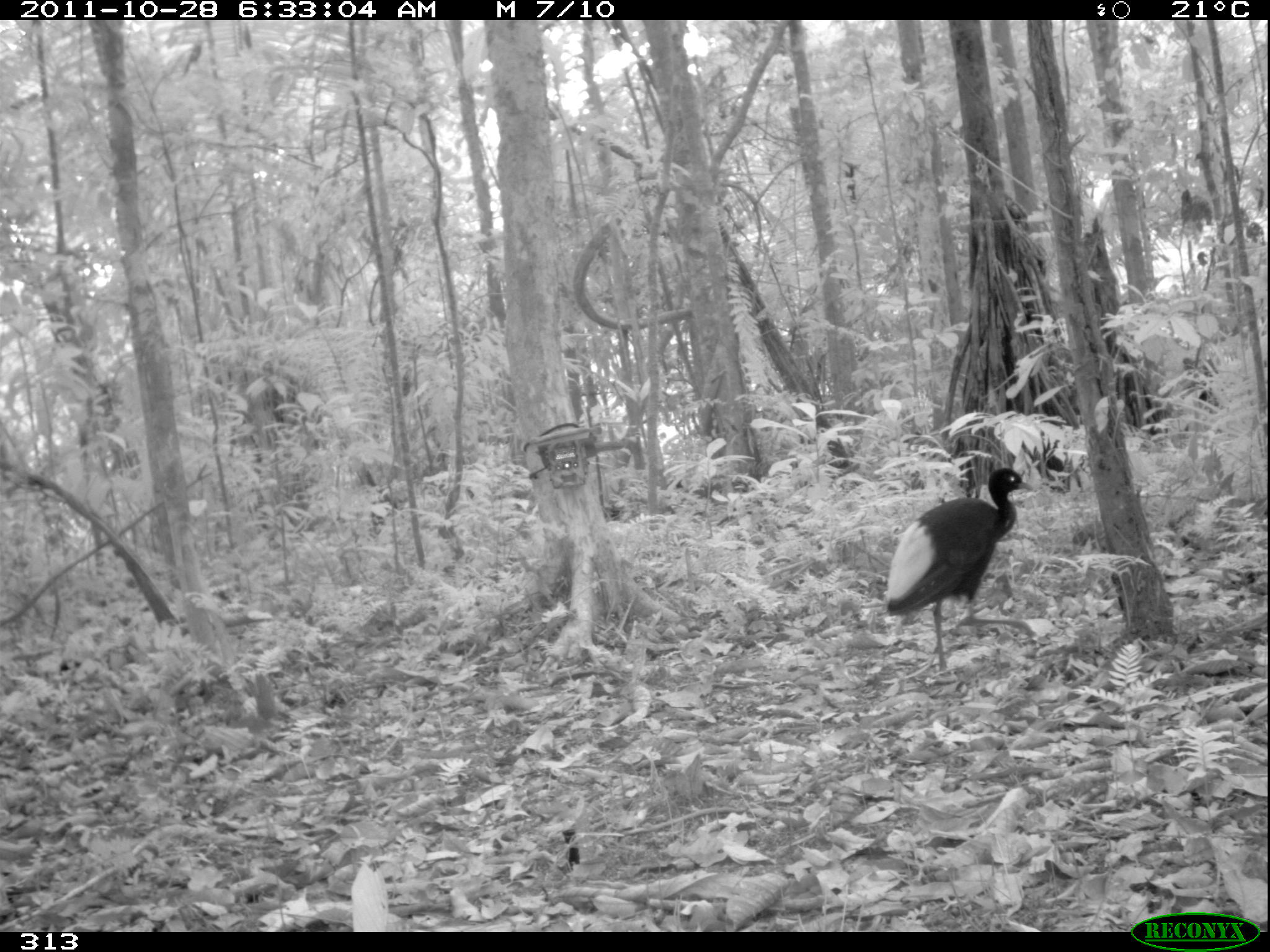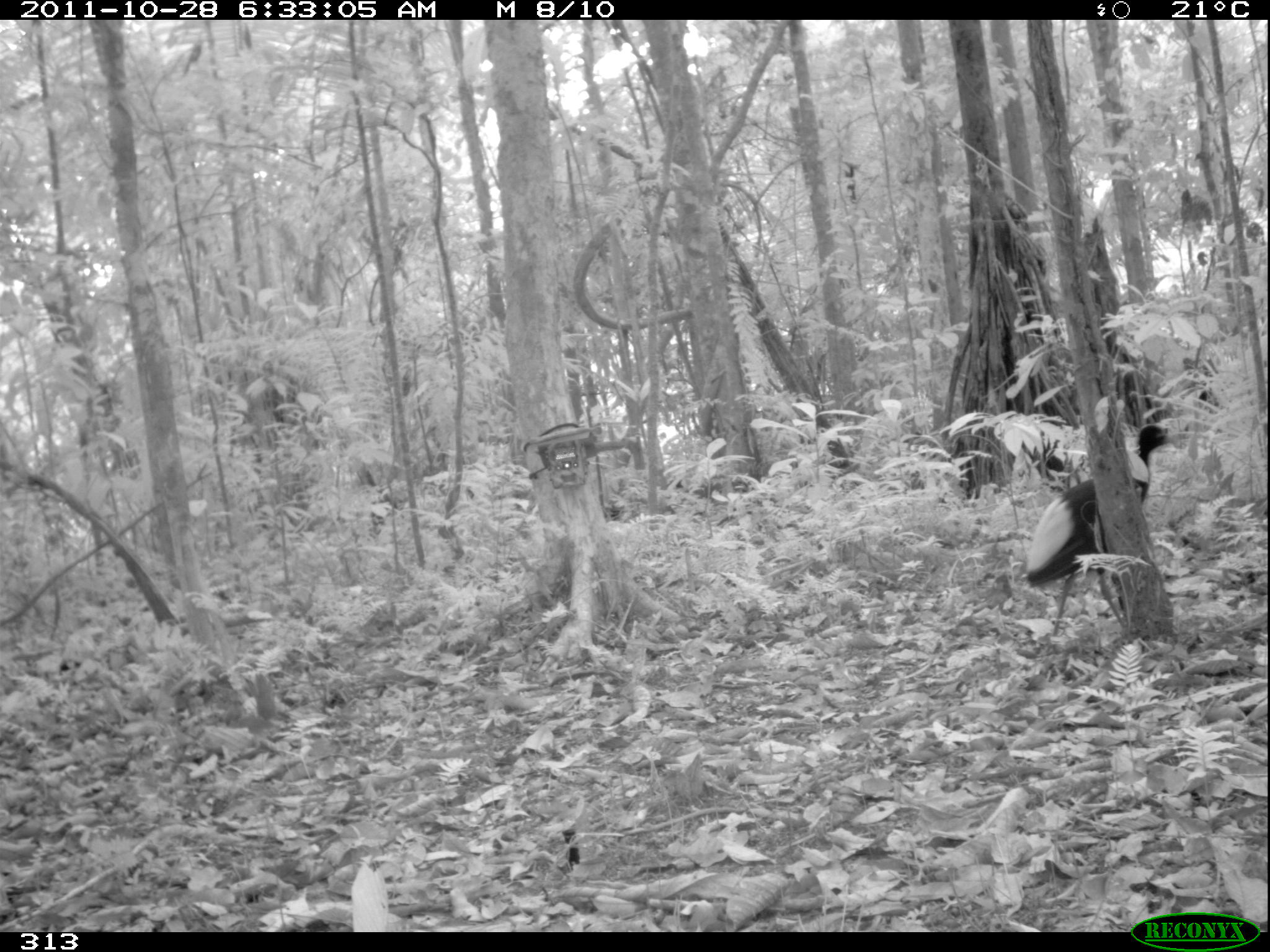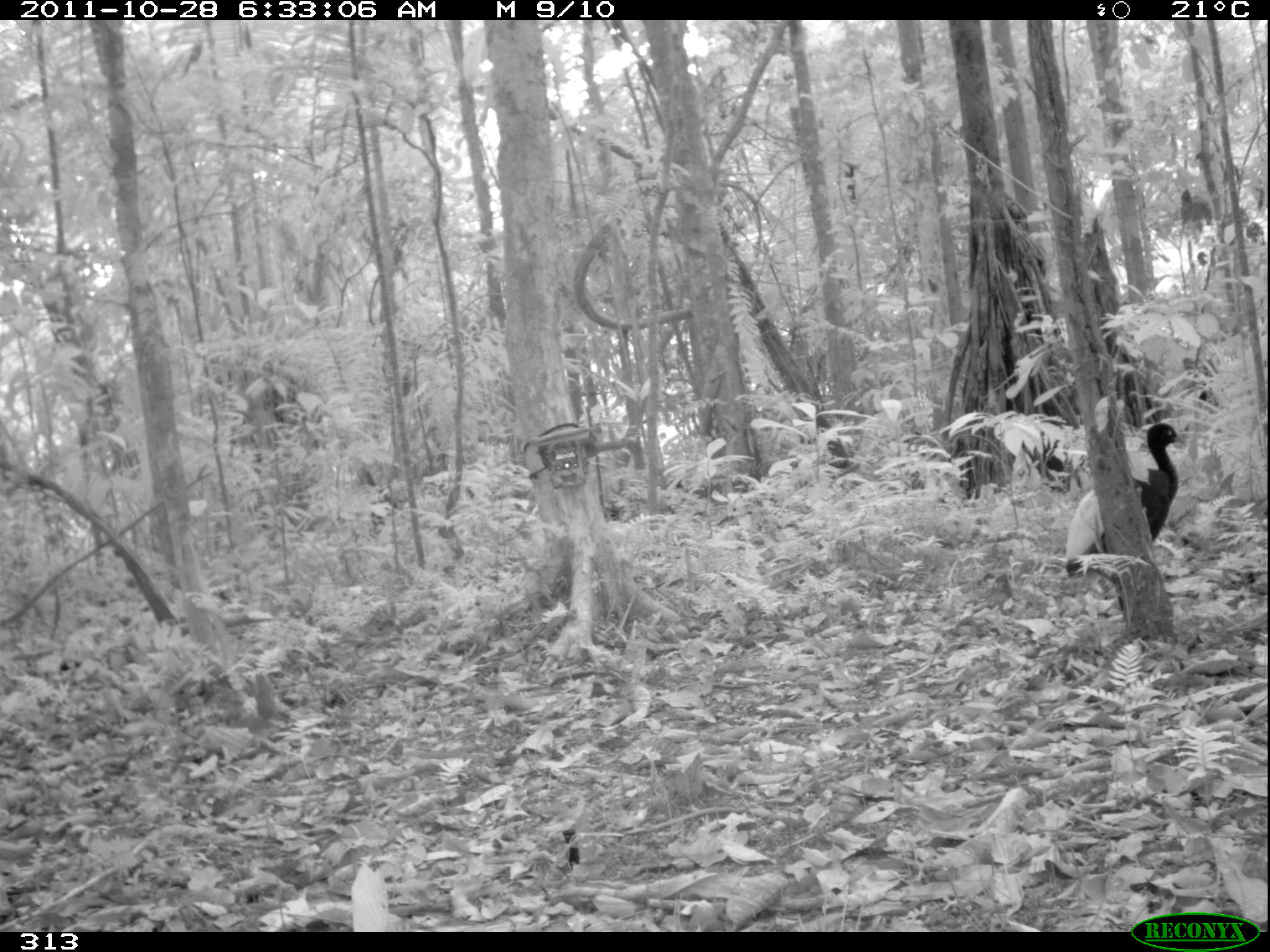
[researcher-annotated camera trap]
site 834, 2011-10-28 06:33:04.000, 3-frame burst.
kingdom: Animalia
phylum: Chordata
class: Aves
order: Gruiformes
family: Psophiidae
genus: Psophia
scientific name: Psophia leucoptera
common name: pale-winged trumpeter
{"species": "Psophia leucoptera (pale-winged trumpeter)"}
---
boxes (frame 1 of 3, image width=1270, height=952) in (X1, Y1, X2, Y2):
psophia leucoptera: (886, 466, 1033, 680)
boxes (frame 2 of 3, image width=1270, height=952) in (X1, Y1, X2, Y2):
psophia leucoptera: (1026, 424, 1185, 641)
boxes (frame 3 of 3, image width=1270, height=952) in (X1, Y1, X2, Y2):
psophia leucoptera: (1065, 422, 1188, 578)